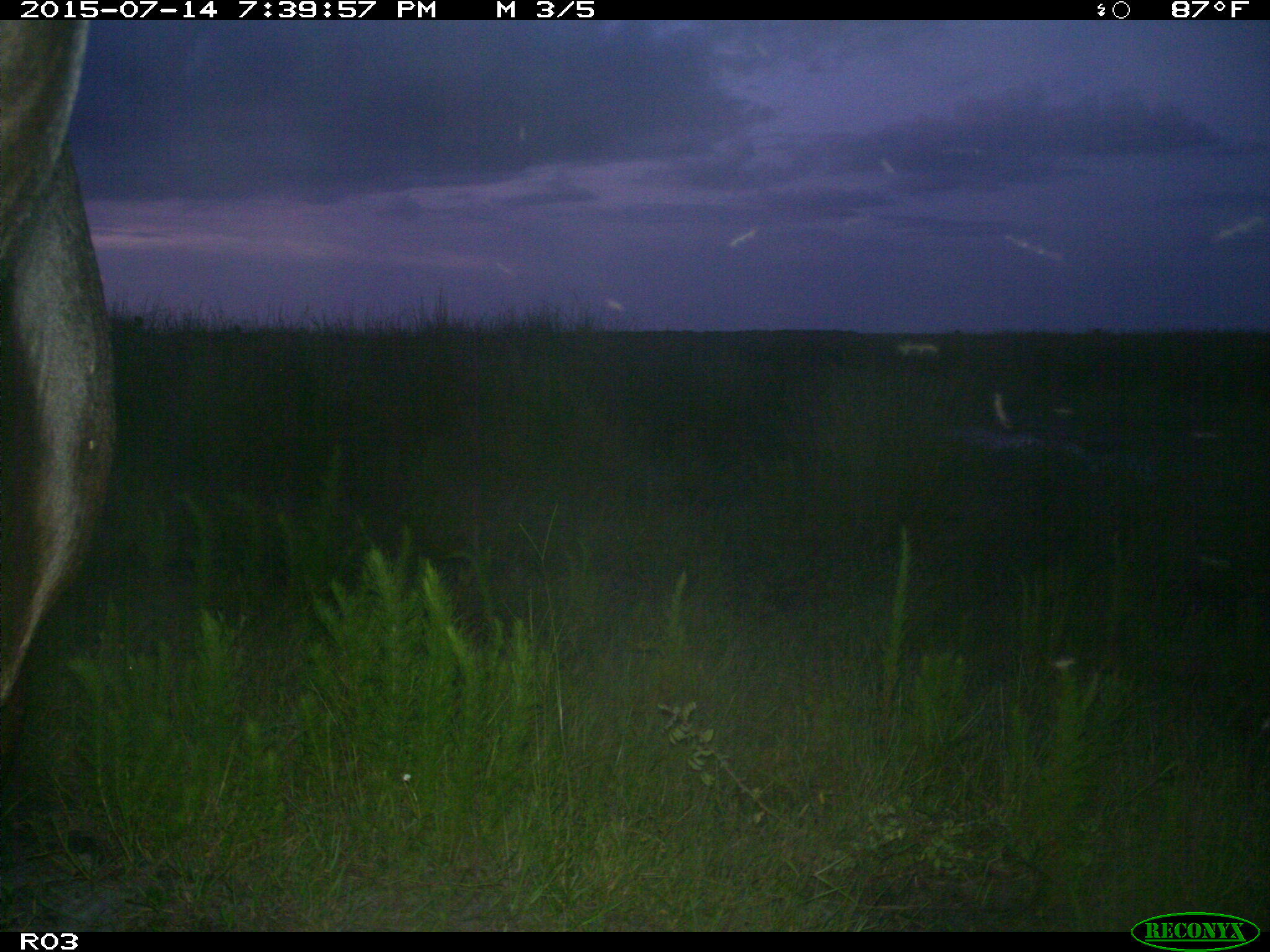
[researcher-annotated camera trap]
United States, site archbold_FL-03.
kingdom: Animalia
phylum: Chordata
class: Mammalia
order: Artiodactyla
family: Bovidae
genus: Bos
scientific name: Bos taurus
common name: domestic cow